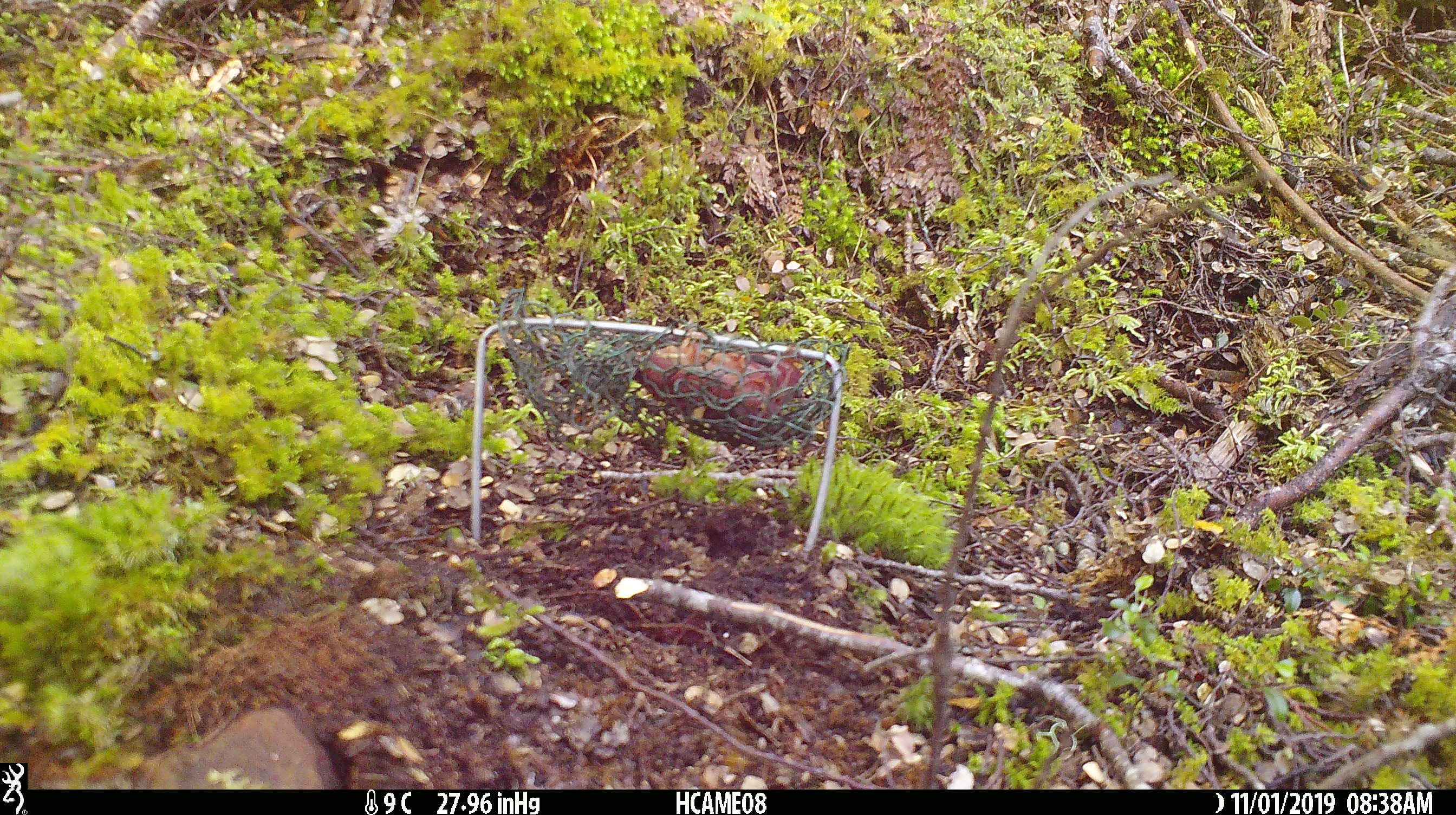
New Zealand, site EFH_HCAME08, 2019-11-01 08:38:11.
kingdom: Animalia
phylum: Chordata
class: Mammalia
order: Rodentia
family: Muridae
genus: Mus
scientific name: Mus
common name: mouse